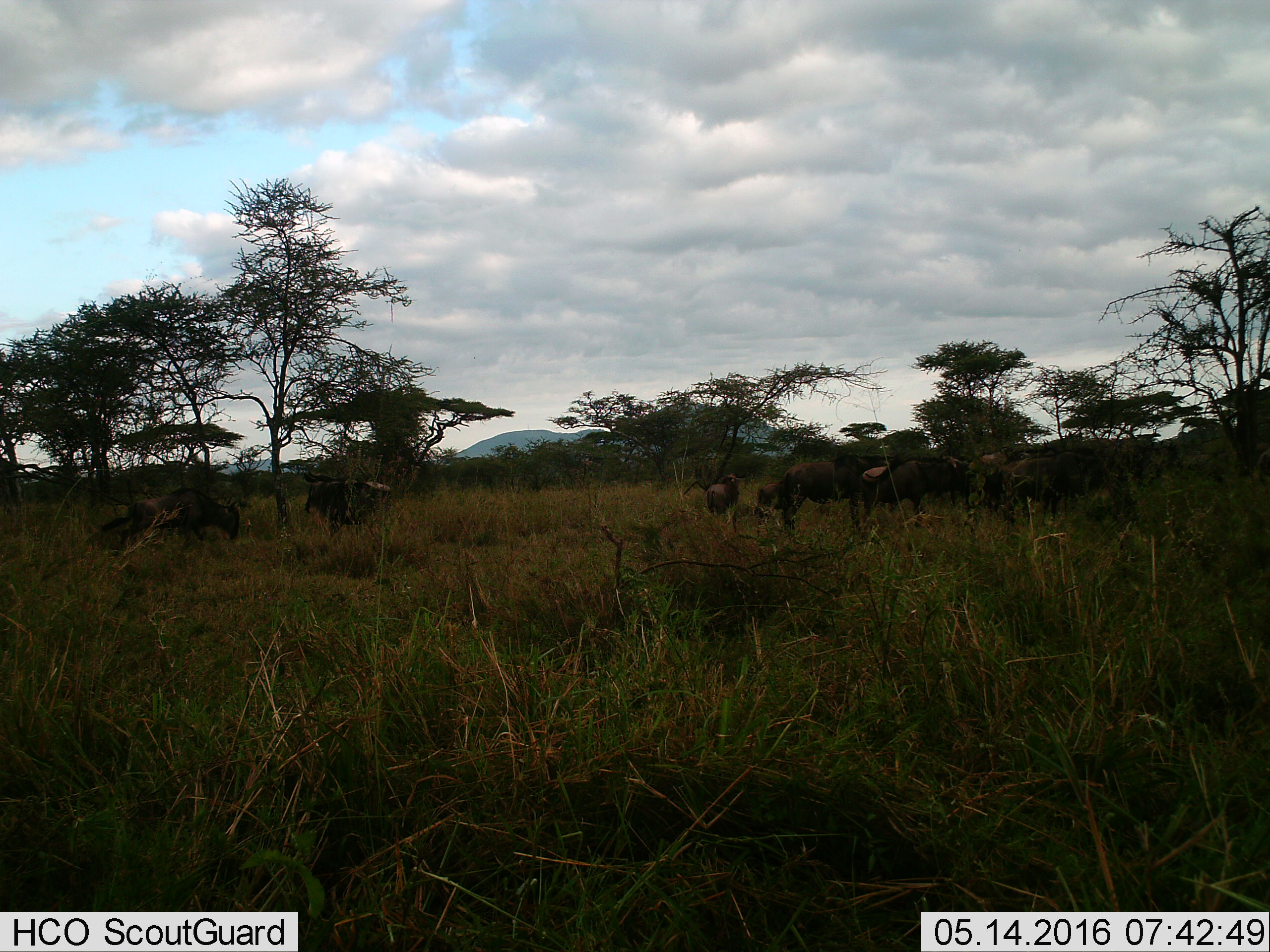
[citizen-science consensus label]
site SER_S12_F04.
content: unidentified animal